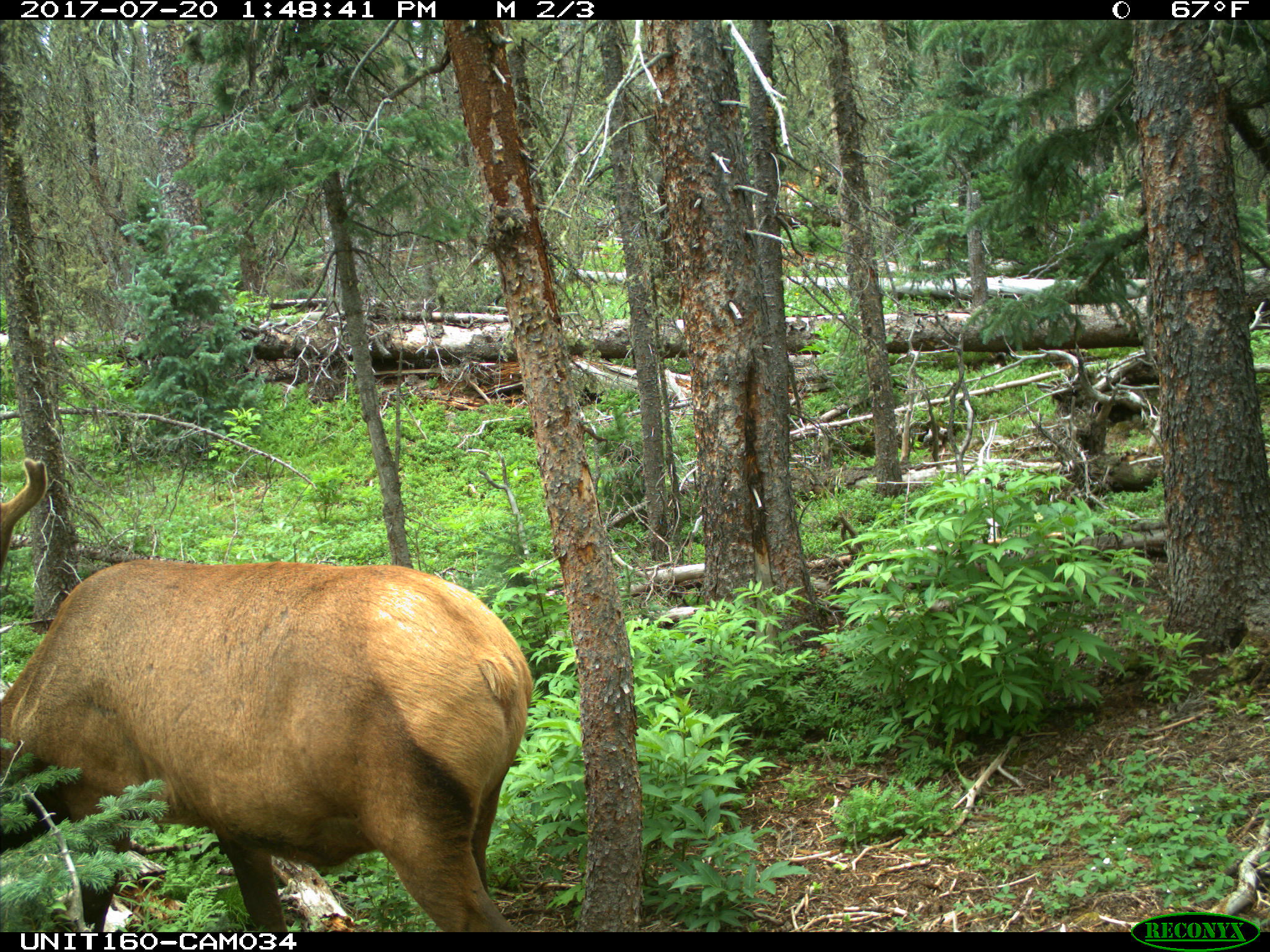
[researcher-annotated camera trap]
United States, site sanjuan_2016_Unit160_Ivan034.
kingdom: Animalia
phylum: Chordata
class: Mammalia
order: Artiodactyla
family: Cervidae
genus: Cervus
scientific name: Cervus elaphus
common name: red deer